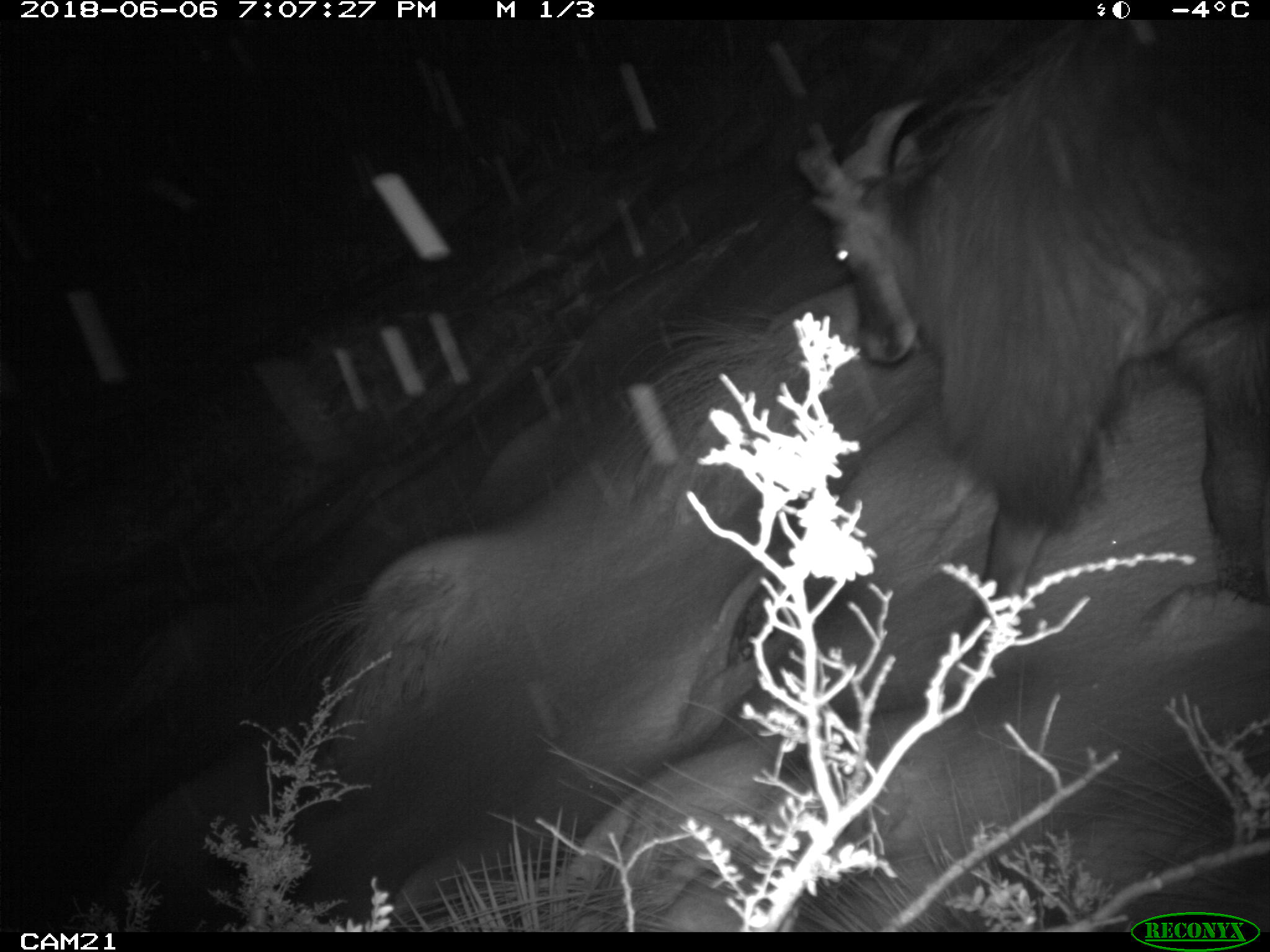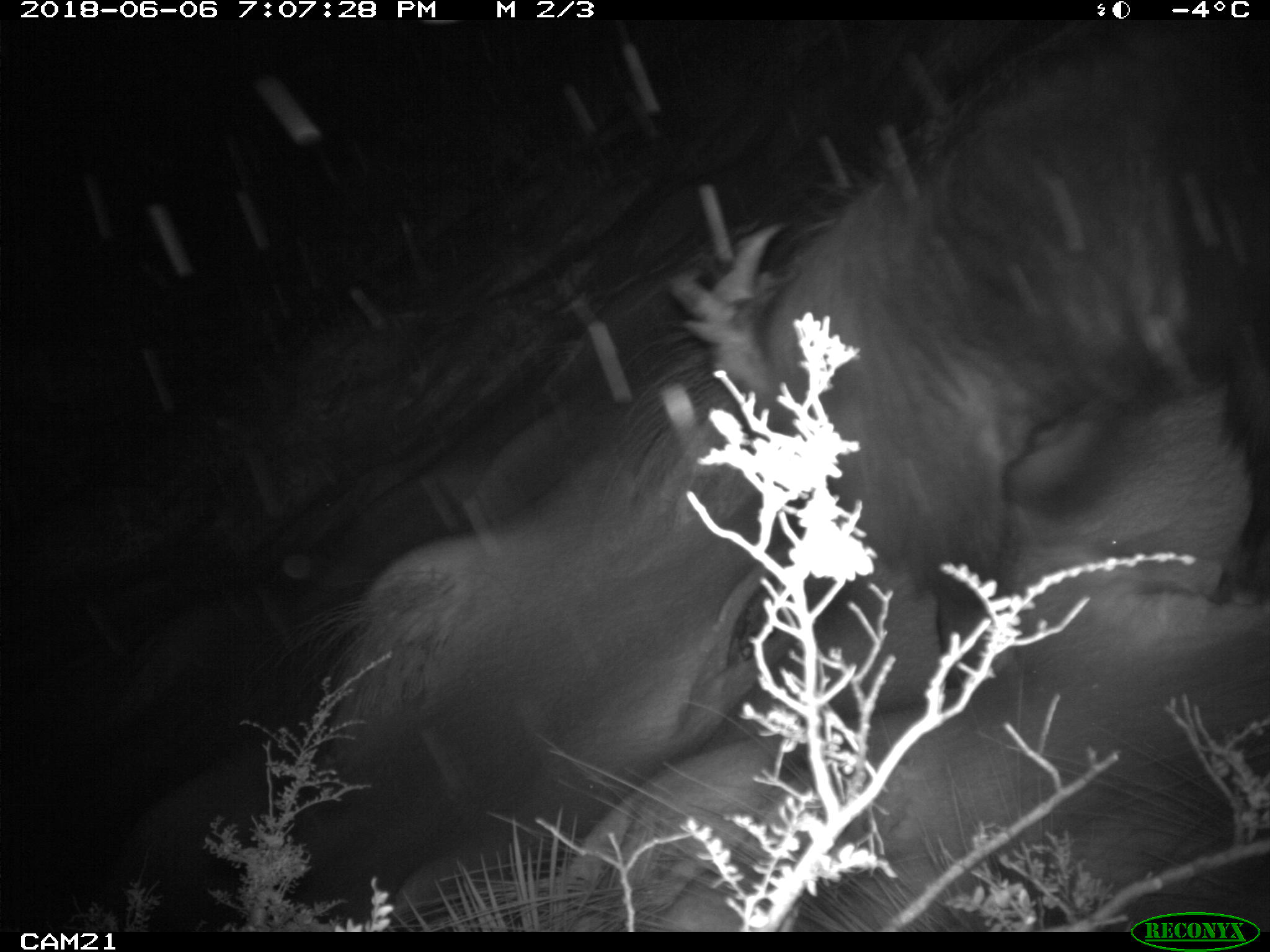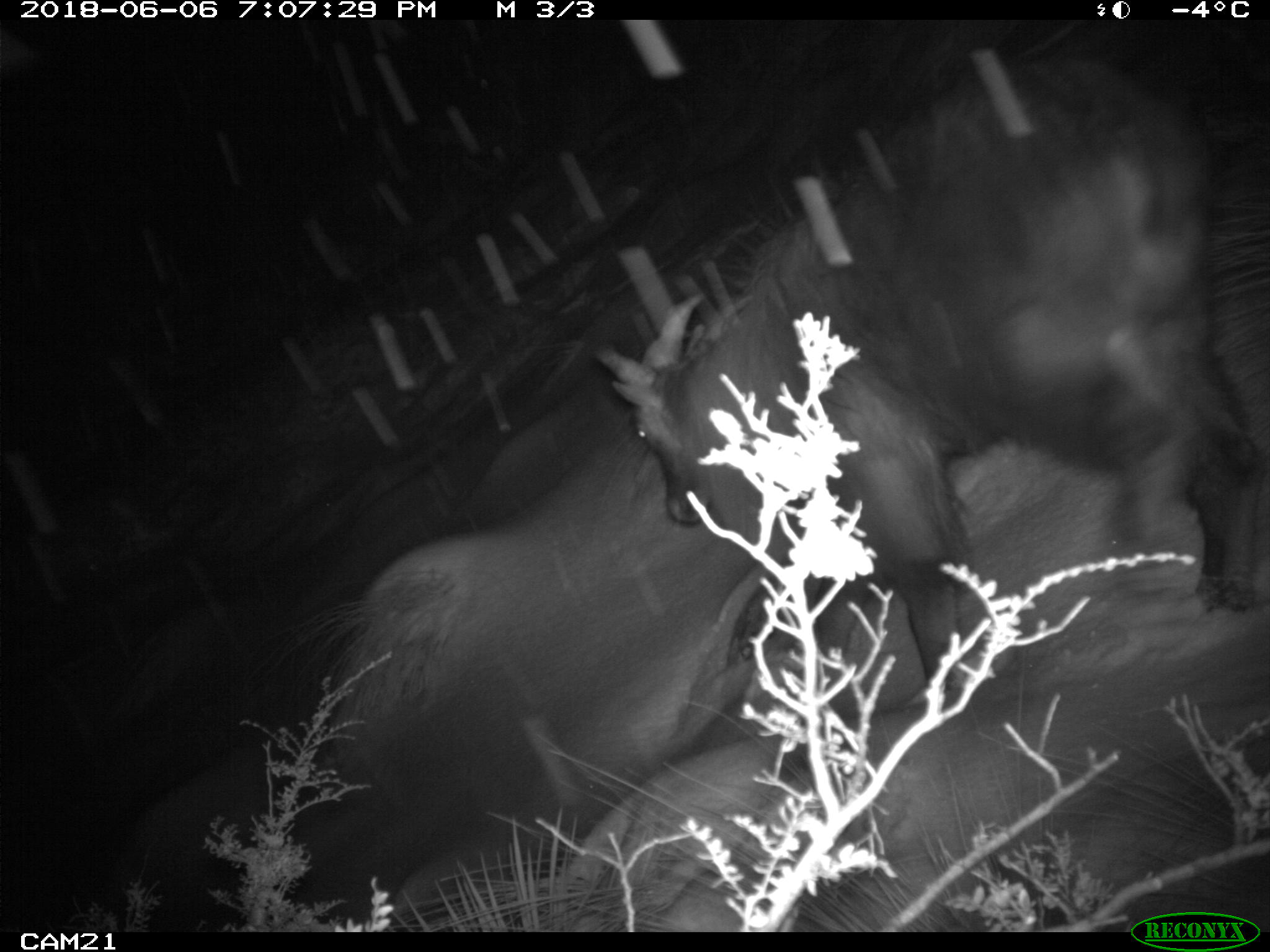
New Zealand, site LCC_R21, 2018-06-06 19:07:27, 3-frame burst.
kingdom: Animalia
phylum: Chordata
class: Mammalia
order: Artiodactyla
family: Bovidae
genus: Nilgiritragus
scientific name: Nilgiritragus hylocrius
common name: tahr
Tahr (Nilgiritragus hylocrius).